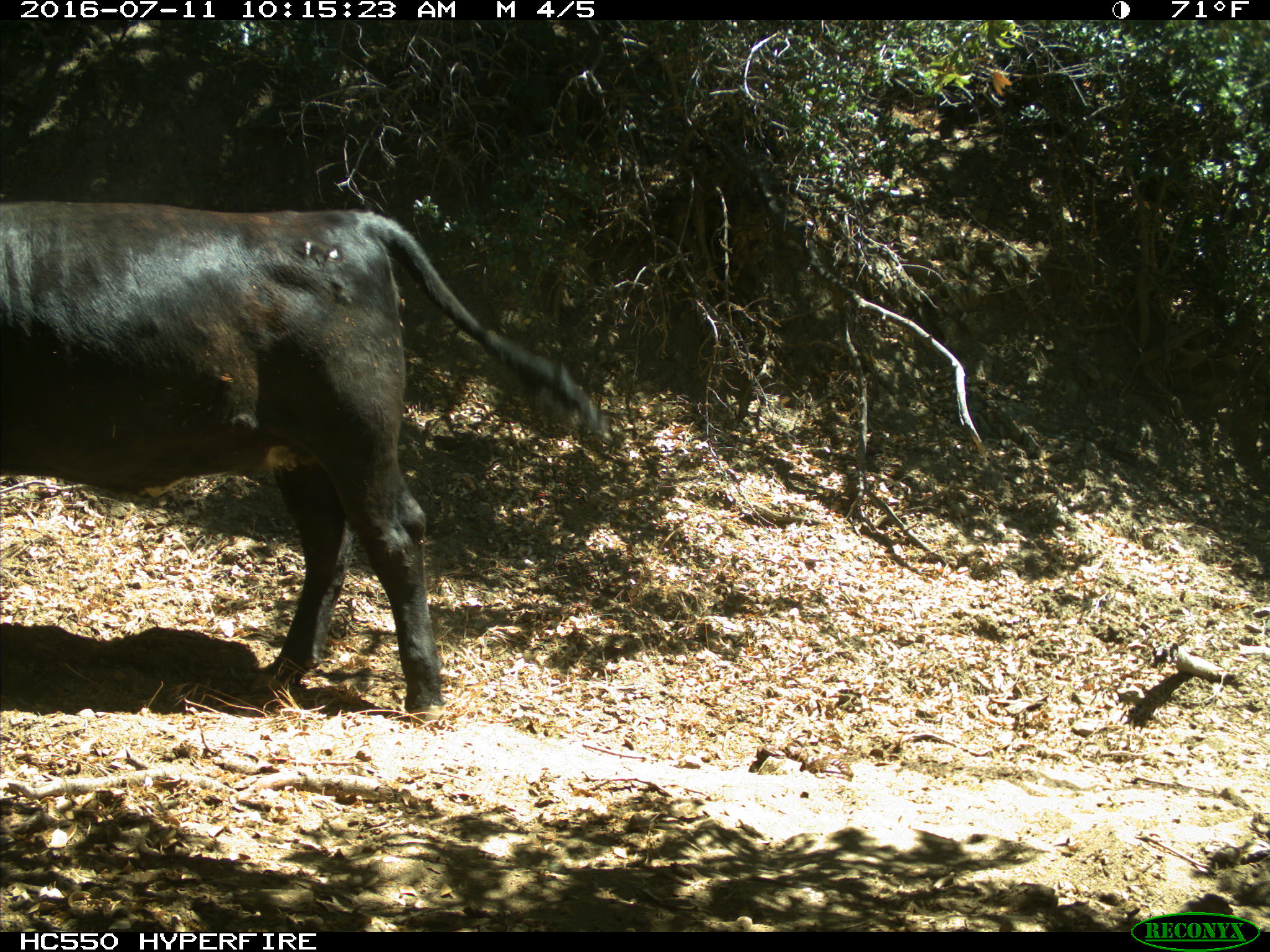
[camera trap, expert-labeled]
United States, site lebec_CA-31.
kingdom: Animalia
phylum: Chordata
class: Mammalia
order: Artiodactyla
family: Bovidae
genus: Bos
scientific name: Bos taurus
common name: domestic cow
Bos taurus (domestic cow).